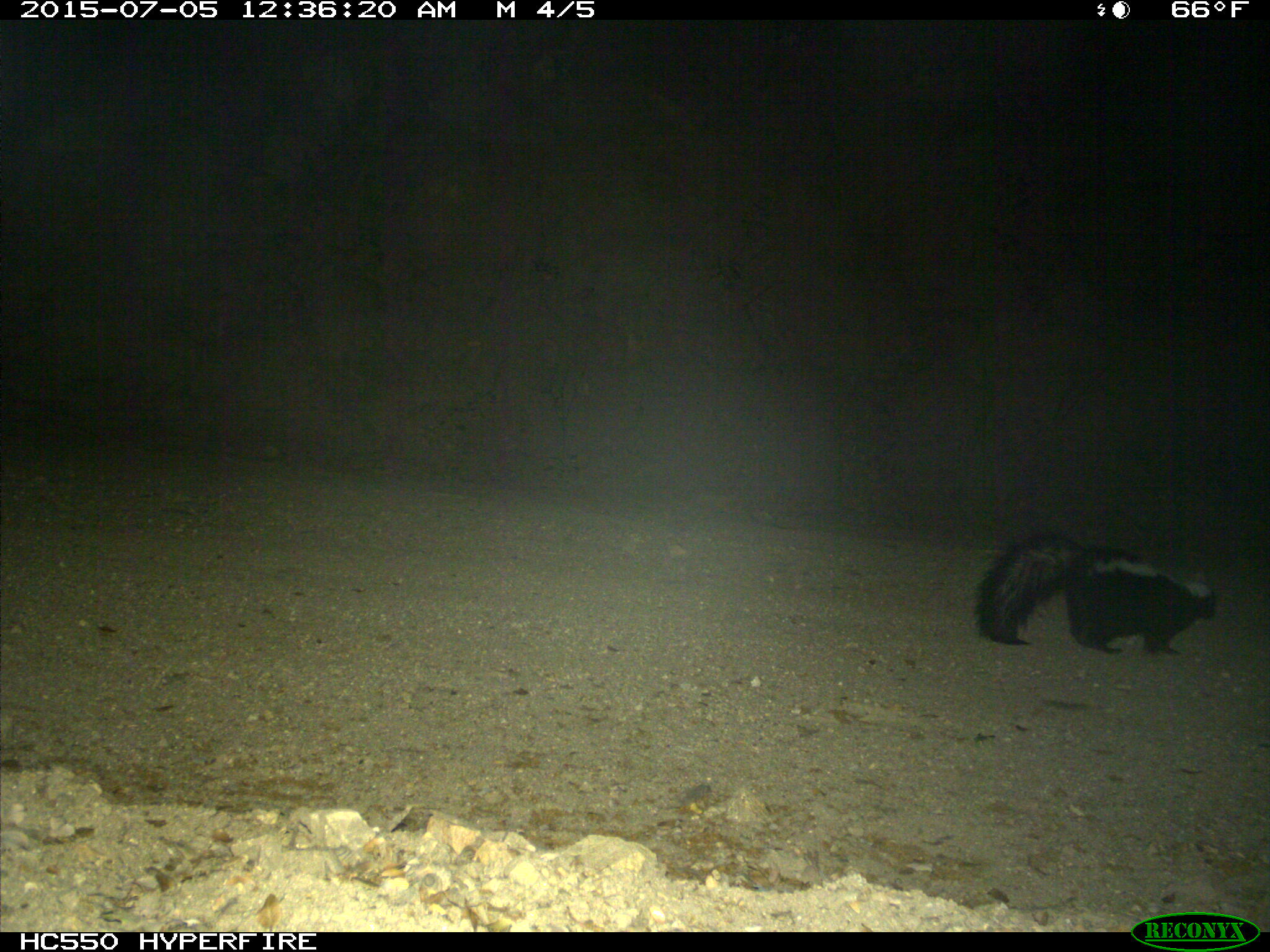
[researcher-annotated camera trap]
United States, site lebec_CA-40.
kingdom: Animalia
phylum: Chordata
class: Mammalia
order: Carnivora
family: Mephitidae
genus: Mephitis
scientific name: Mephitis mephitis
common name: striped skunk